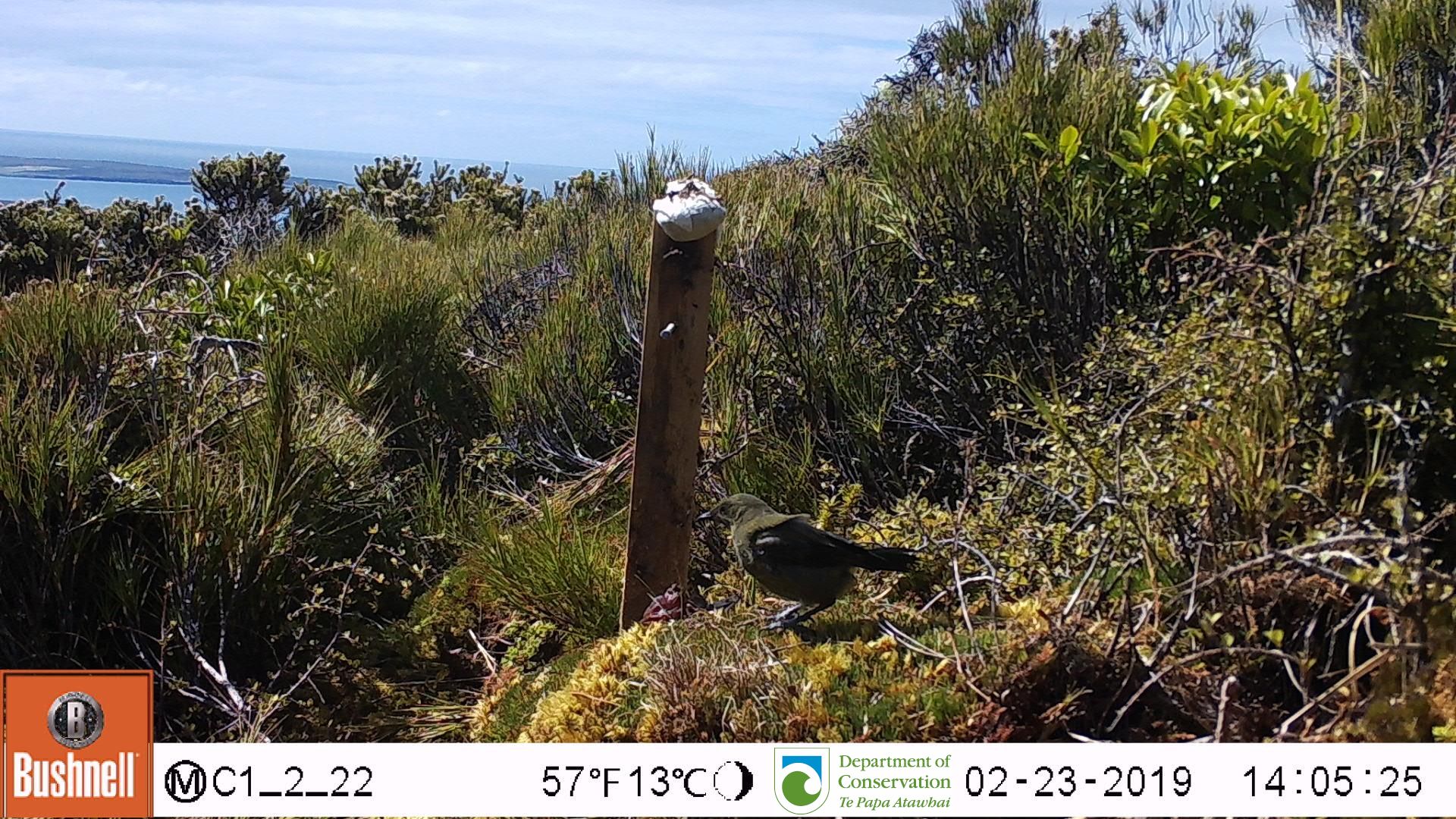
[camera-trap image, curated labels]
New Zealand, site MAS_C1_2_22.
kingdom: Animalia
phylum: Chordata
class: Aves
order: Passeriformes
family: Meliphagidae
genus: Anthornis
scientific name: Anthornis melanura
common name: new zealand bellbird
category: bellbird